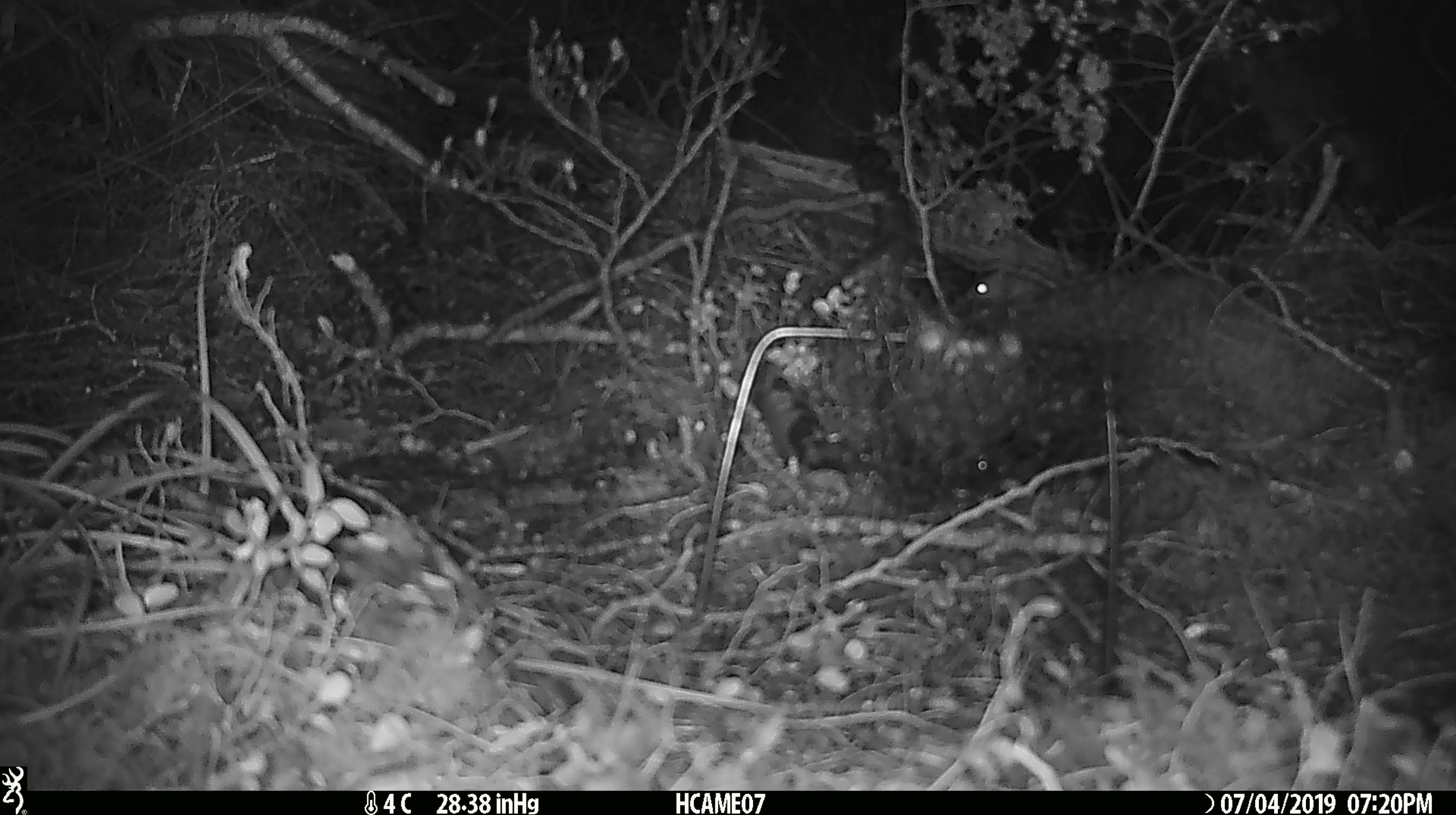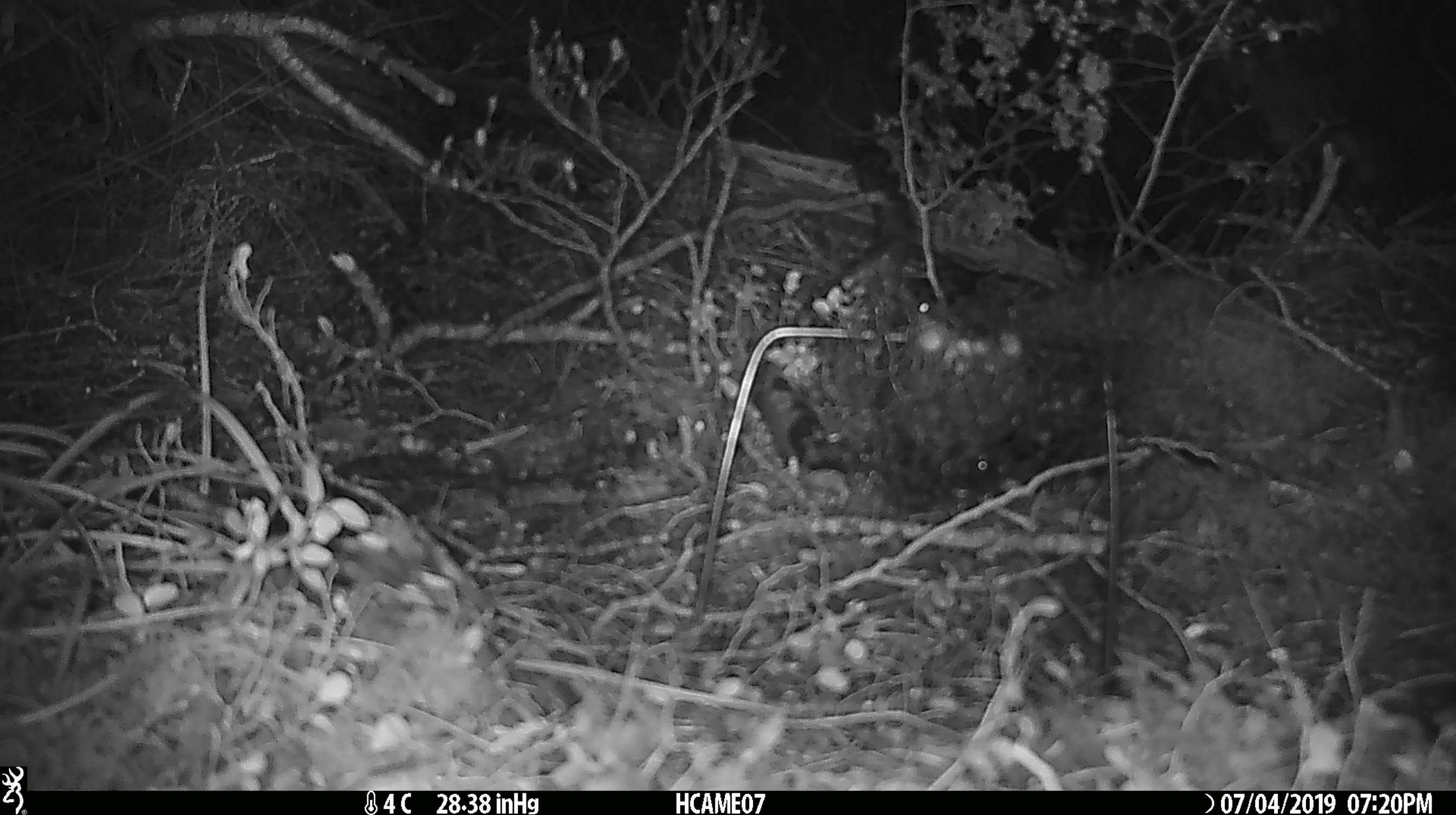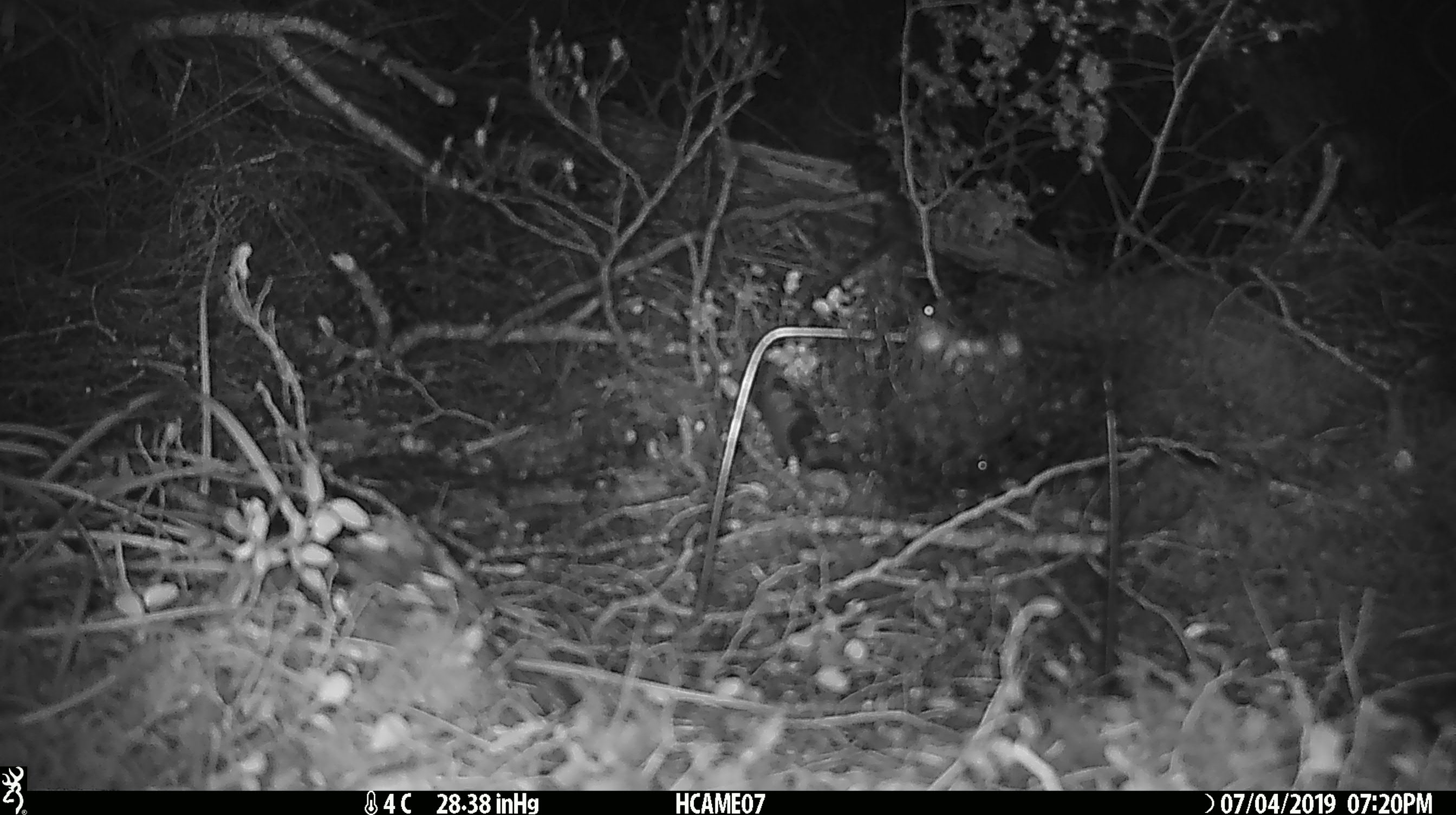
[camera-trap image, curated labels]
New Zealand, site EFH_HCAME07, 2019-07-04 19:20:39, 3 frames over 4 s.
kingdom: Animalia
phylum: Chordata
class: Mammalia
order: Rodentia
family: Muridae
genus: Mus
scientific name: Mus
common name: mouse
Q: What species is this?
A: Mouse (Mus).